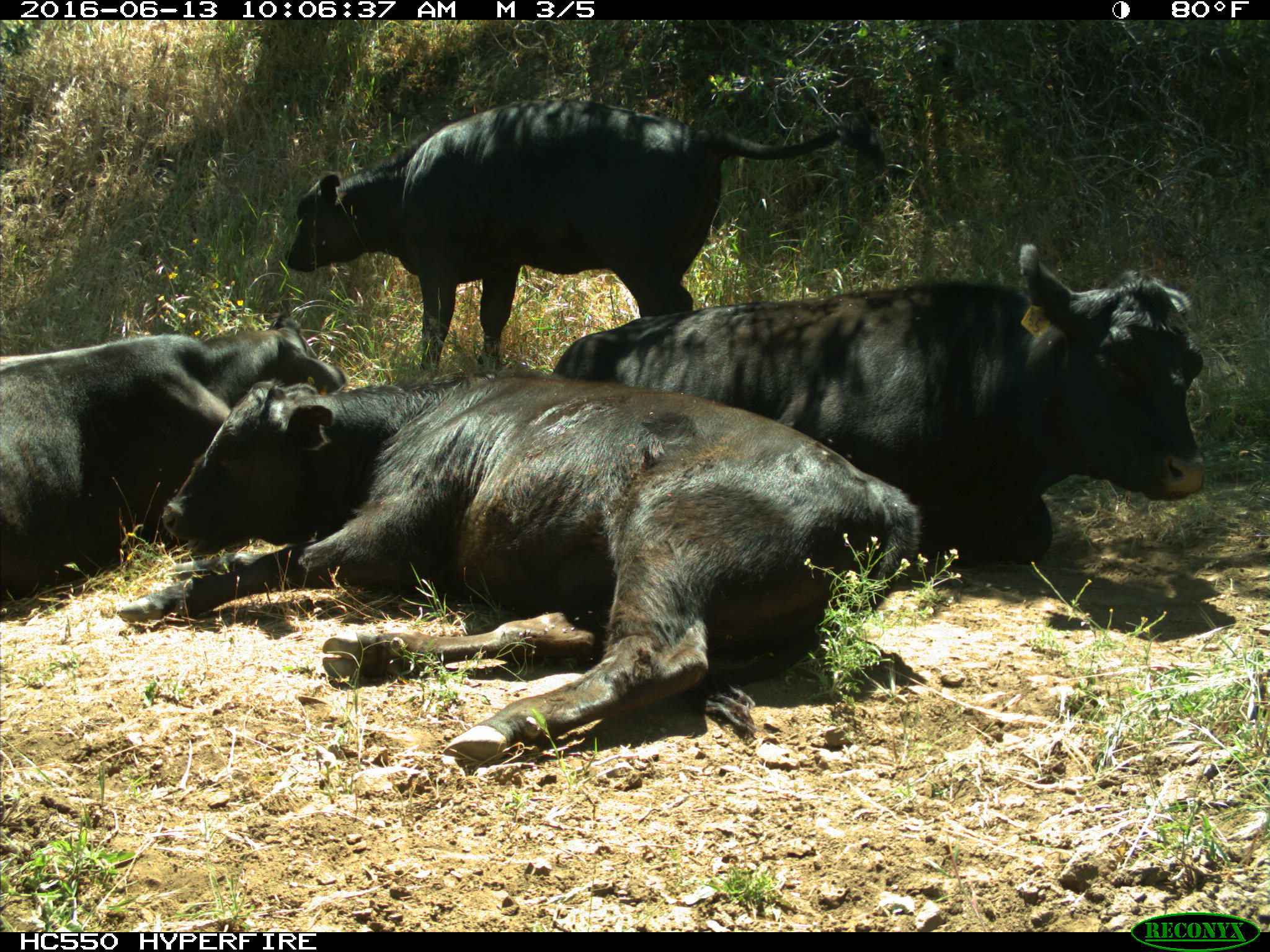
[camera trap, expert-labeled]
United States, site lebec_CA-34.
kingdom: Animalia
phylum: Chordata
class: Mammalia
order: Artiodactyla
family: Bovidae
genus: Bos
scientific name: Bos taurus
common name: domestic cow